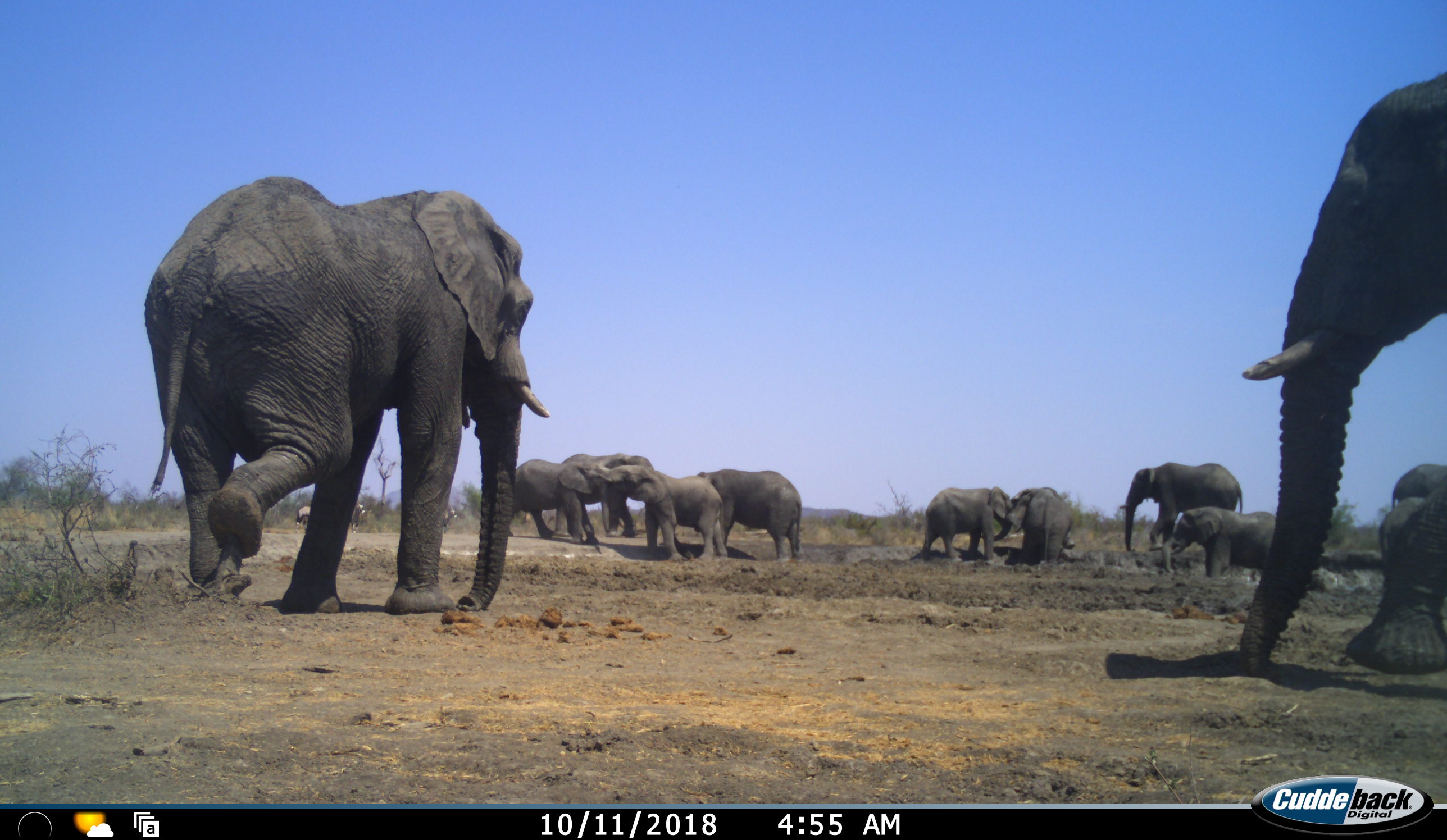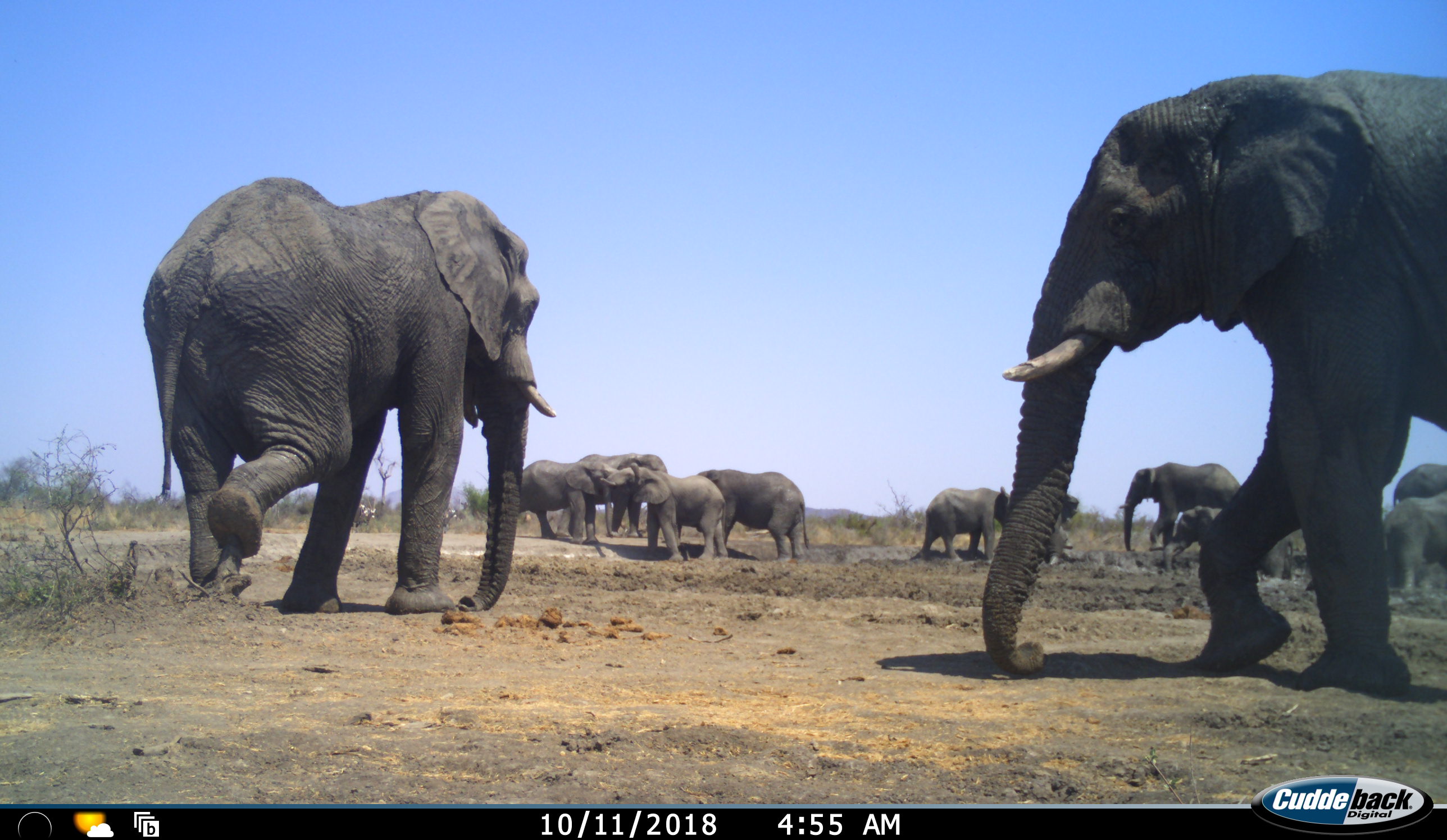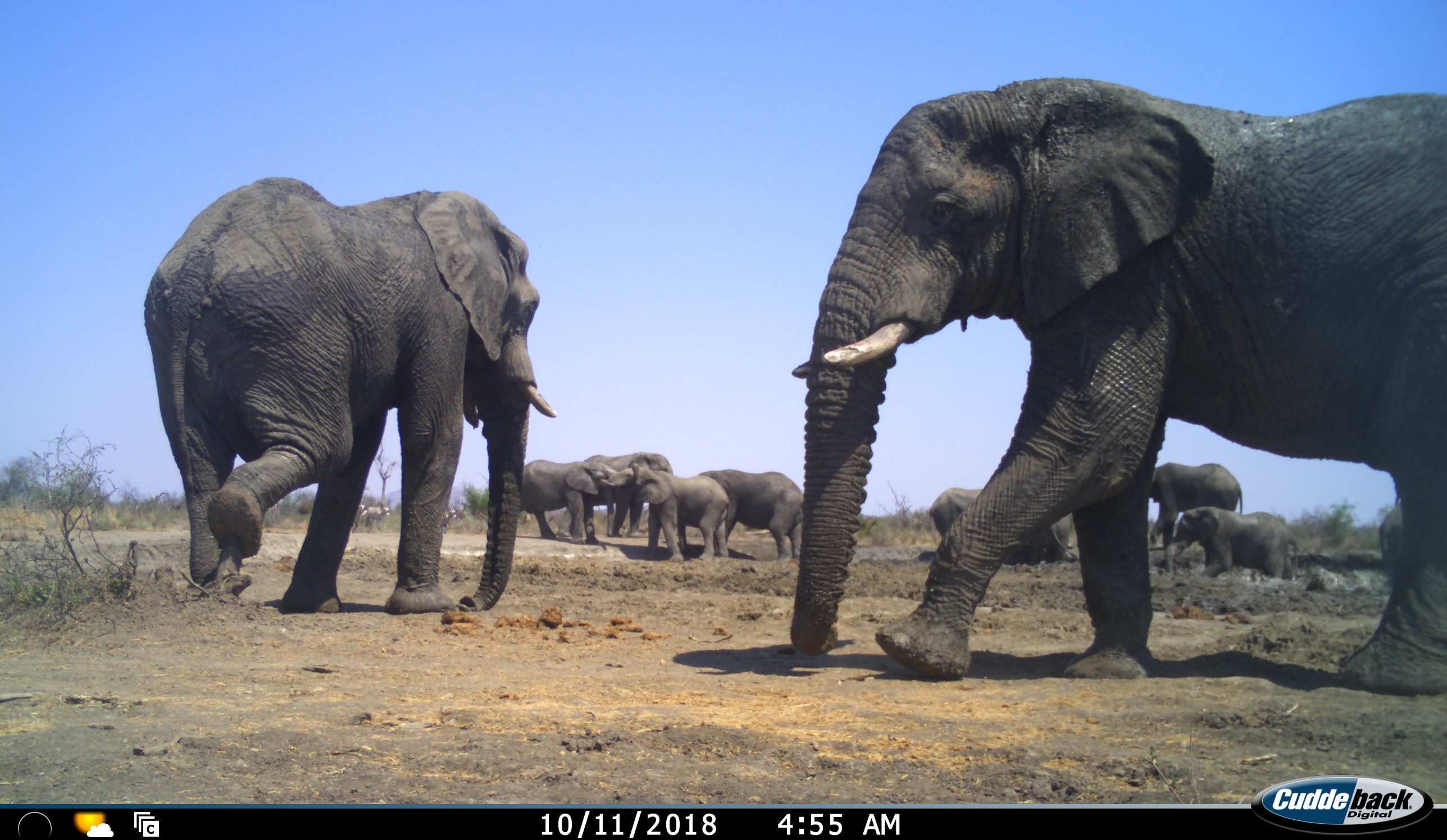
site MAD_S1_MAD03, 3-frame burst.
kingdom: Animalia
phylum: Chordata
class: Mammalia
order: Proboscidea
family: Elephantidae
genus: Loxodonta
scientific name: Loxodonta africana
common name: african bush elephant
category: elephant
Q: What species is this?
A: Elephant (african bush elephant) (Loxodonta africana).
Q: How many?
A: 11-50.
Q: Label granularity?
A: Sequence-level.